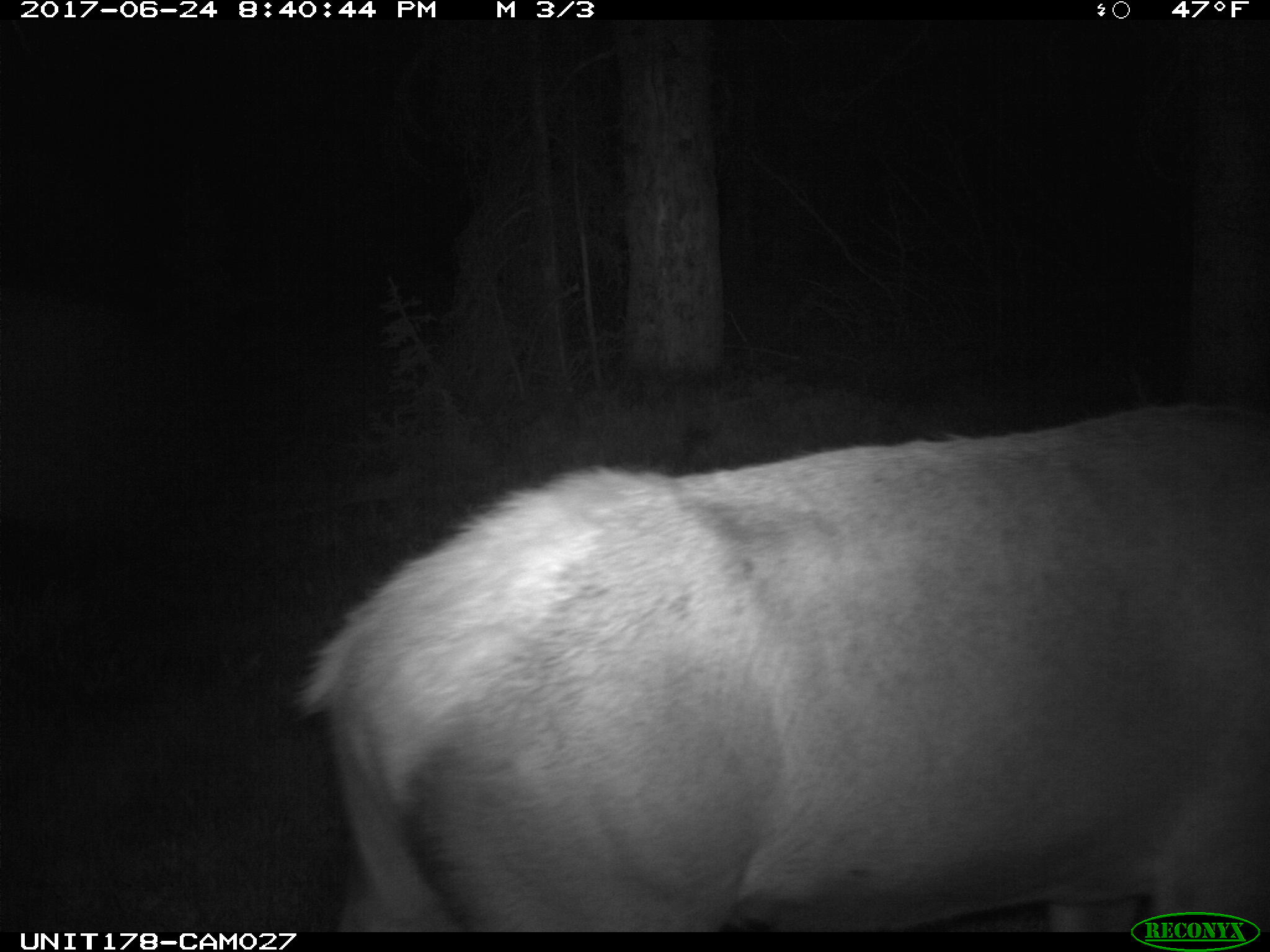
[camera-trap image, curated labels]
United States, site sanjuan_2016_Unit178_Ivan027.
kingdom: Animalia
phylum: Chordata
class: Mammalia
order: Artiodactyla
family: Cervidae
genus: Cervus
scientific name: Cervus elaphus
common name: red deer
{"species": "Cervus elaphus (red deer)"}